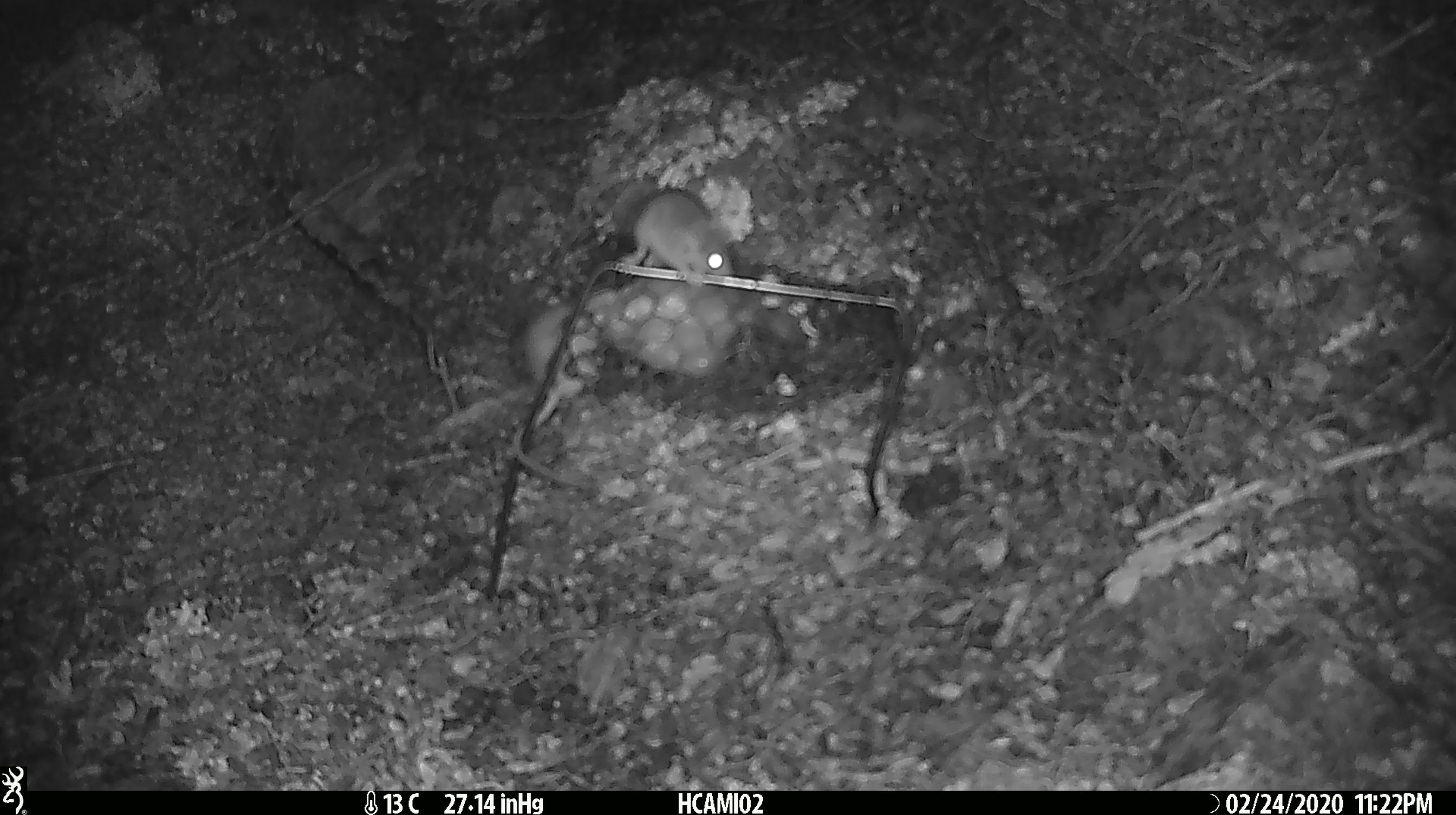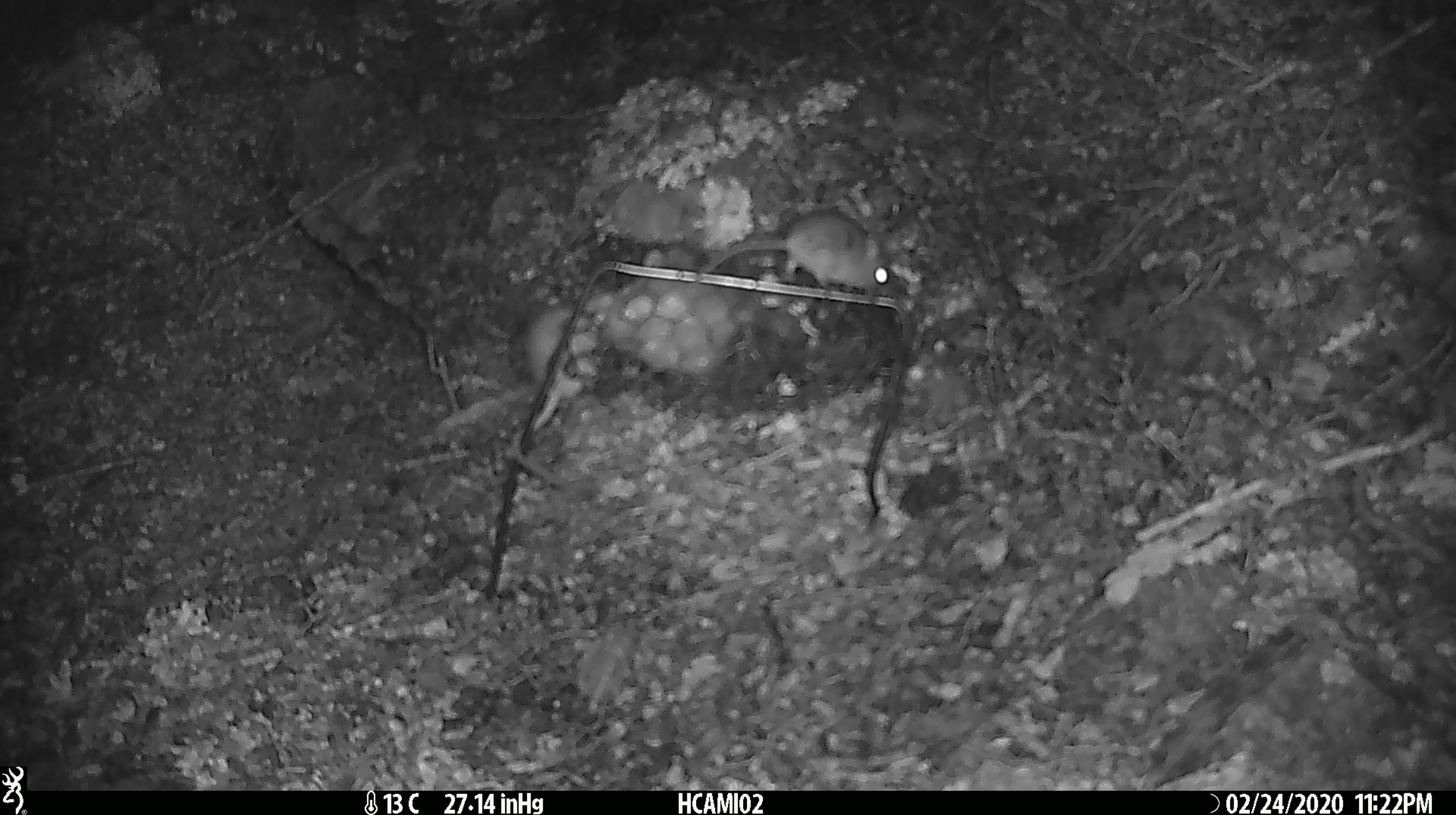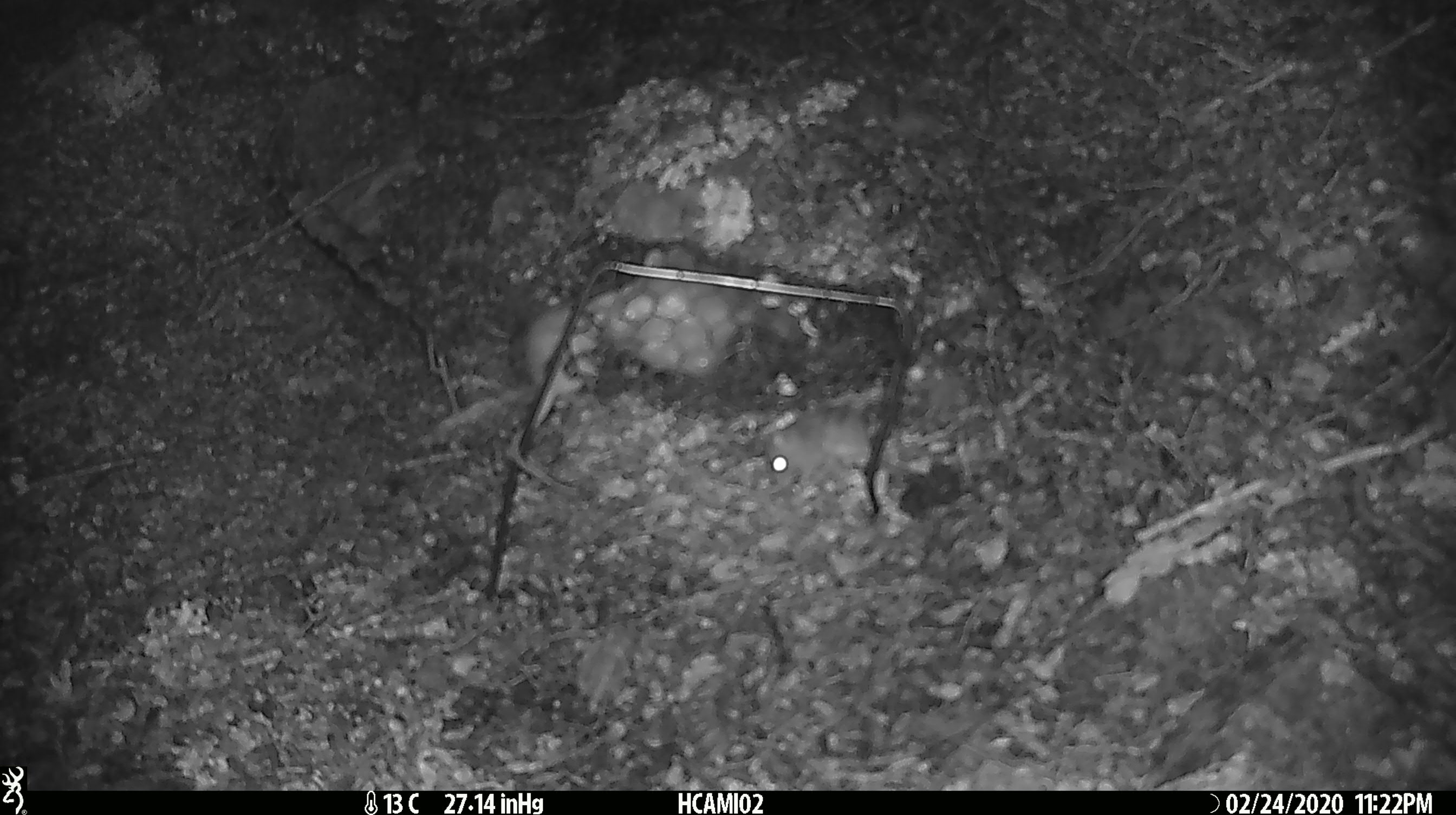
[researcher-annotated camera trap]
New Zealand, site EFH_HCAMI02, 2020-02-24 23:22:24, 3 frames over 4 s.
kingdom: Animalia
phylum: Chordata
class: Mammalia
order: Rodentia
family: Muridae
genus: Mus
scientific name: Mus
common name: mouse